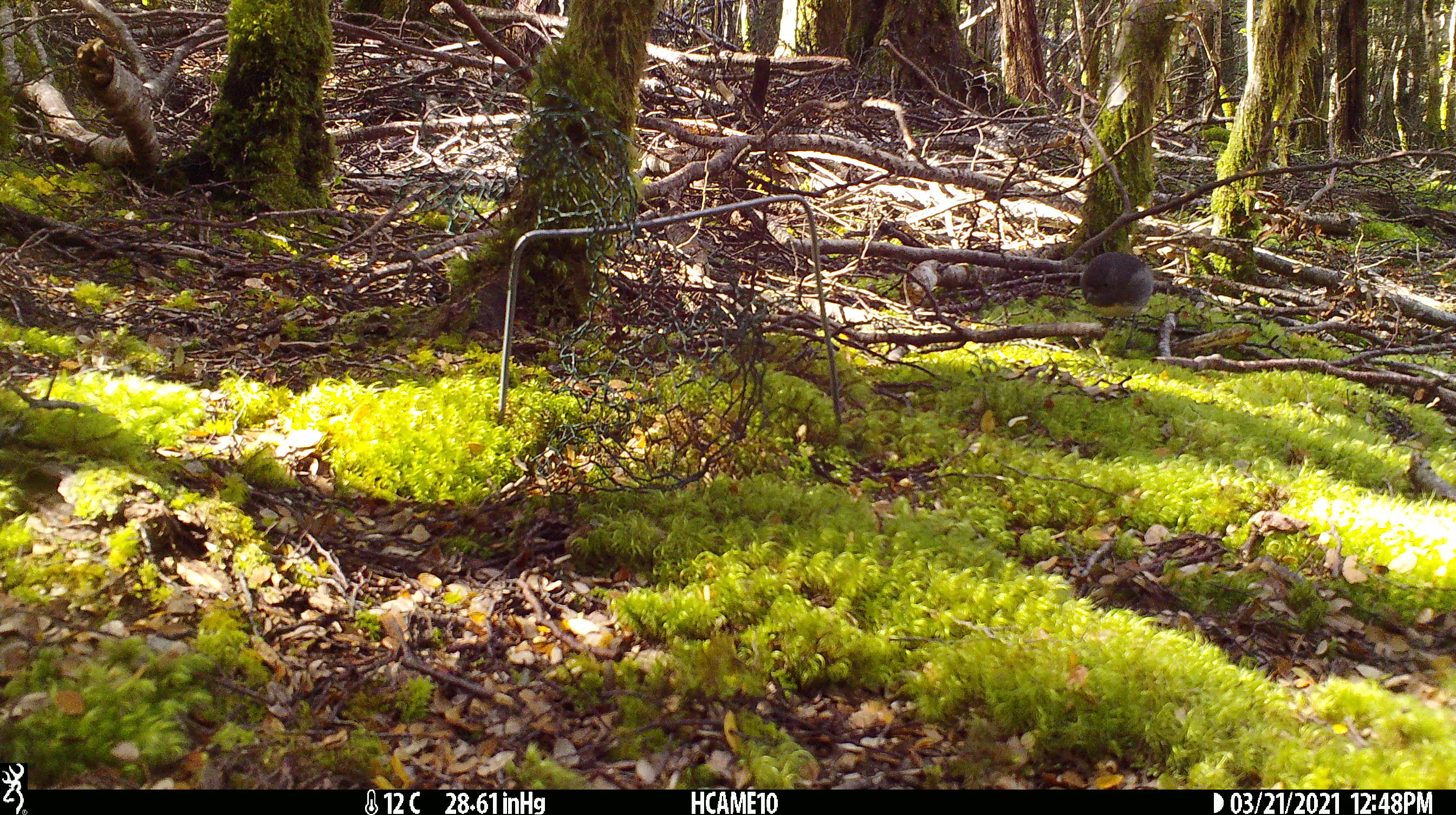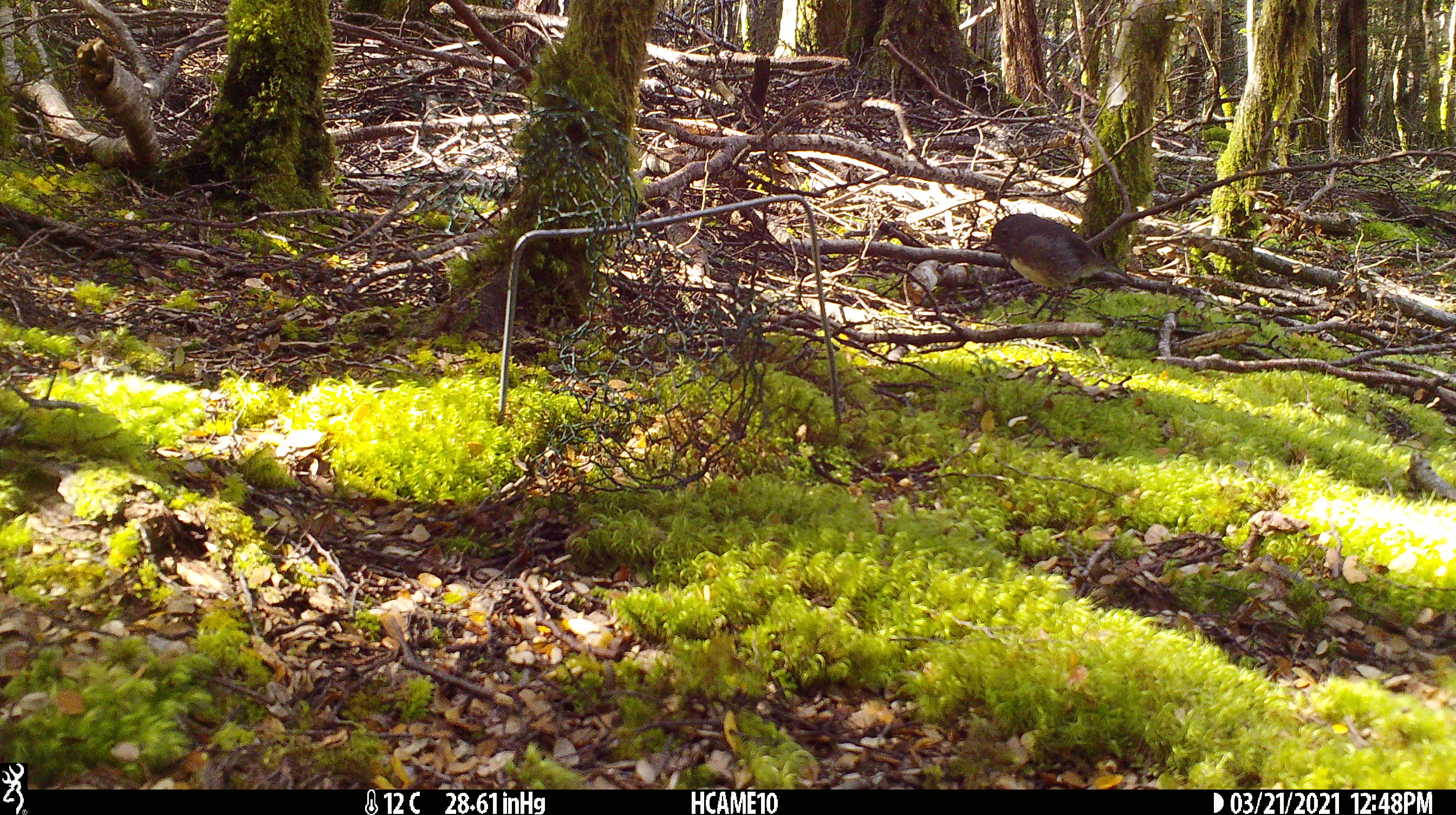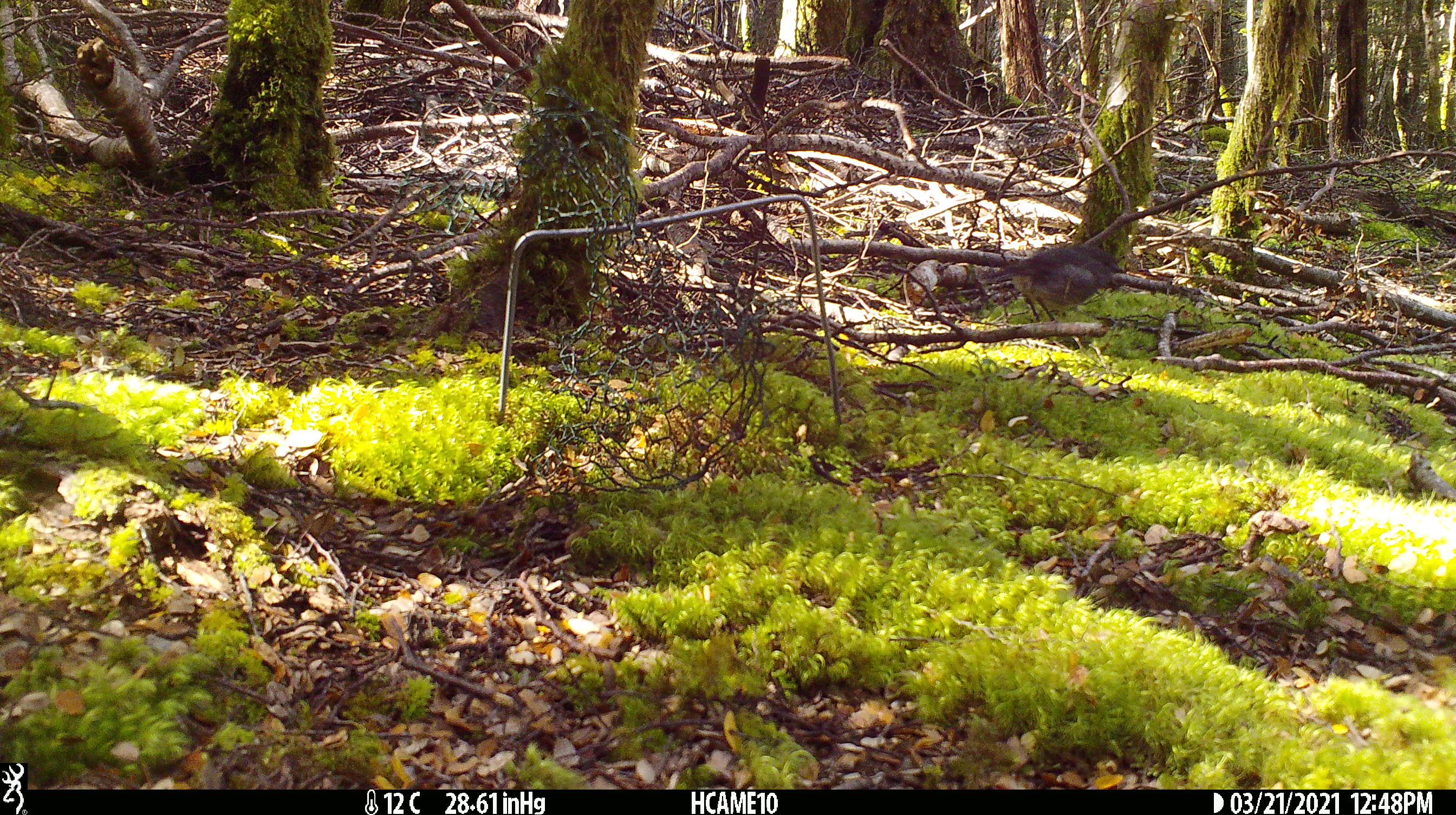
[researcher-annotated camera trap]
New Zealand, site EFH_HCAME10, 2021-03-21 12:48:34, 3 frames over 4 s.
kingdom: Animalia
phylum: Chordata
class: Aves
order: Passeriformes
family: Petroicidae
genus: Petroica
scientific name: Petroica australis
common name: new zealand robin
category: robin